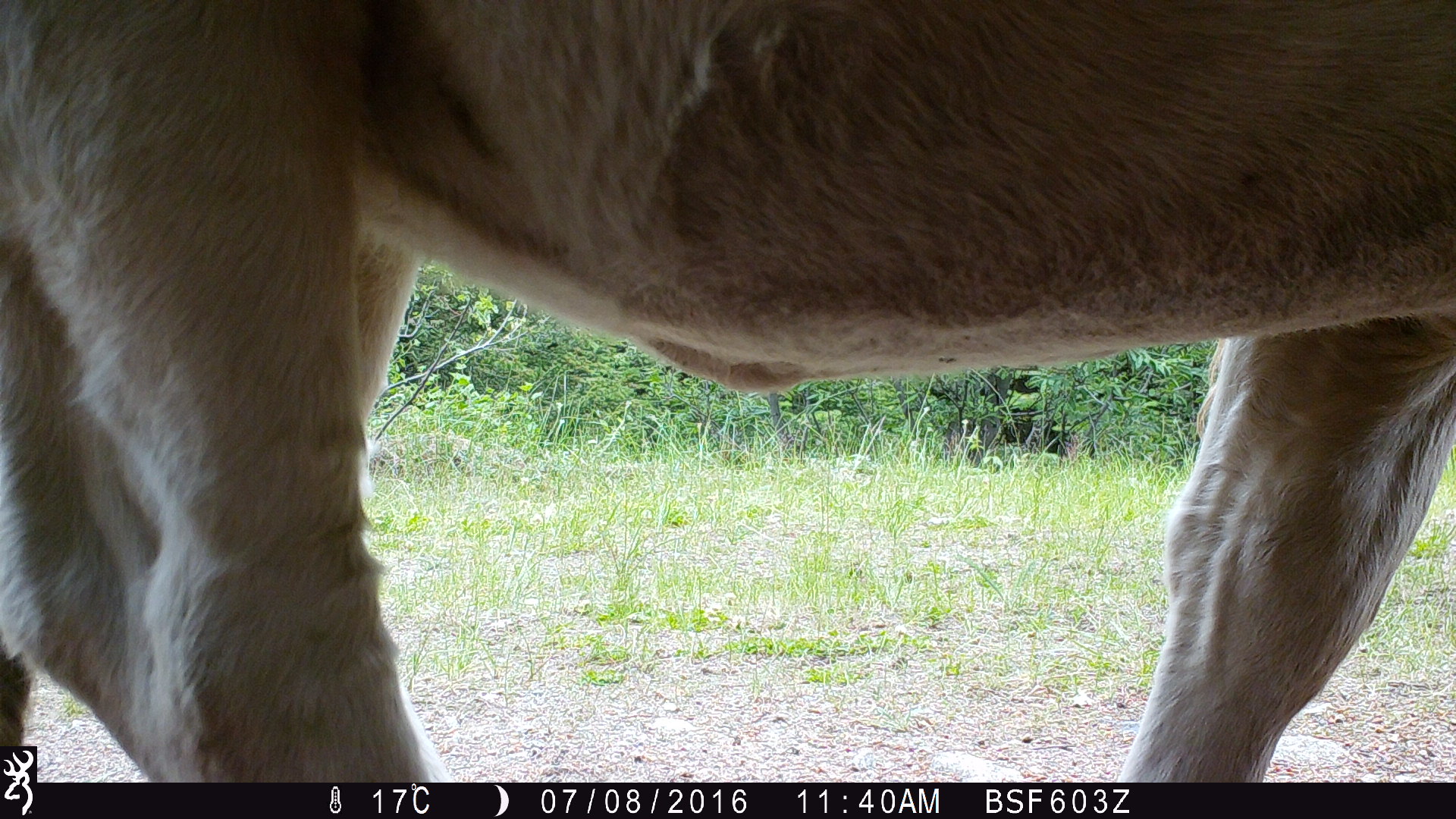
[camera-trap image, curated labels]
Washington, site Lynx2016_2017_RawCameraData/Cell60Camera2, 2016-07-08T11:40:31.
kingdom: Animalia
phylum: Chordata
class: Mammalia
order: Artiodactyla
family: Bovidae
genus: Bos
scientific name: Bos taurus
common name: domestic cattle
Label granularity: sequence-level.